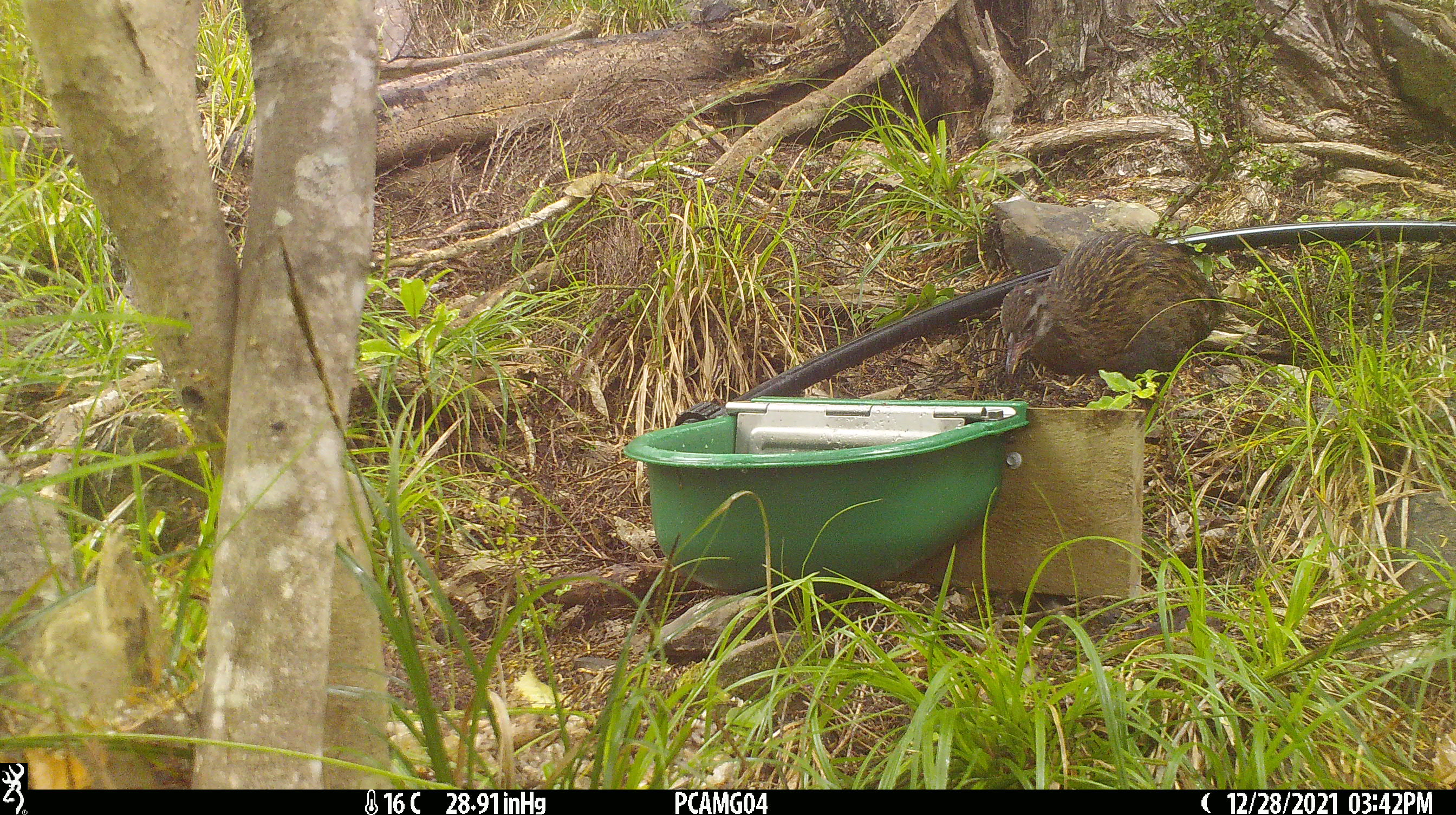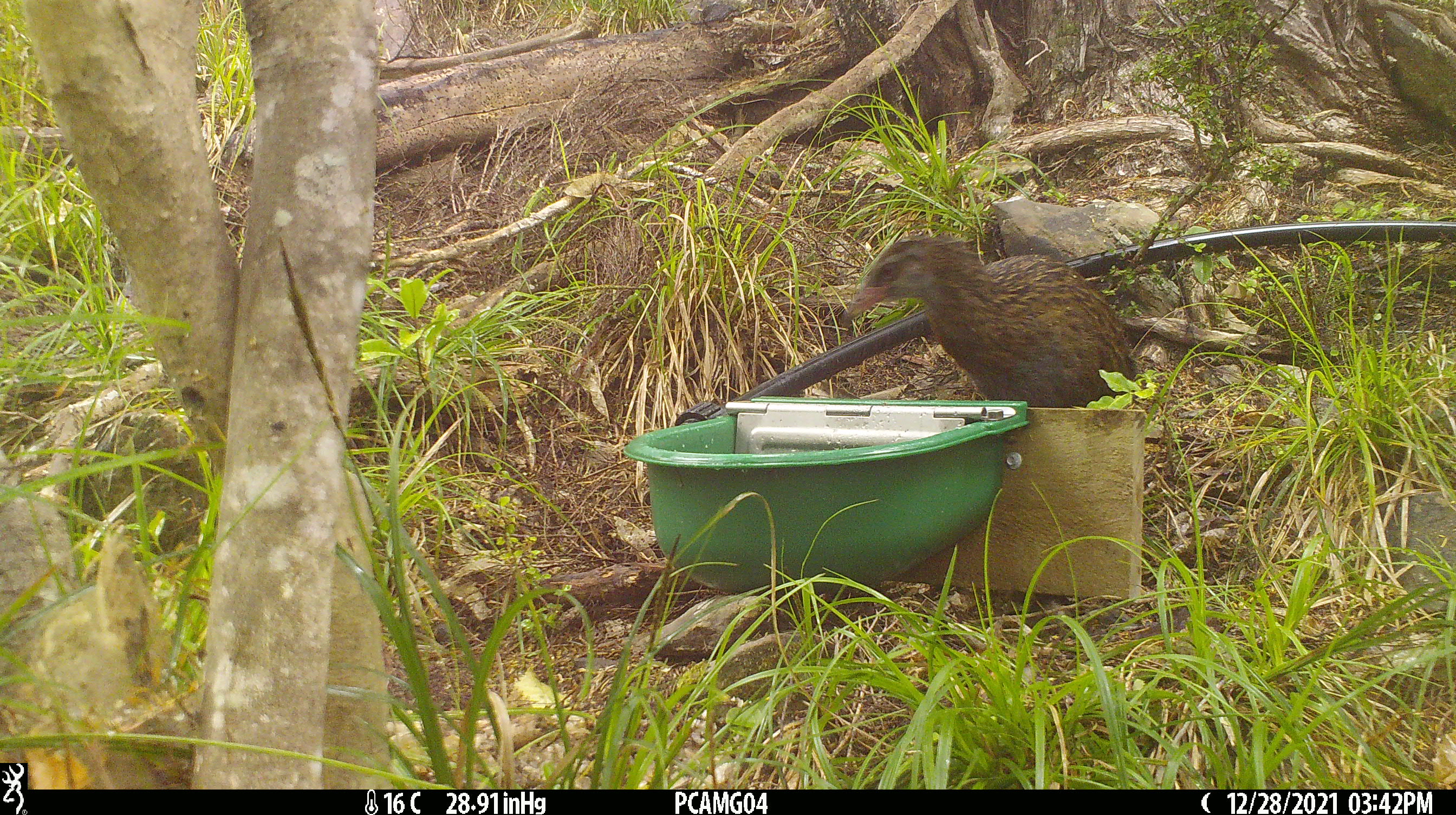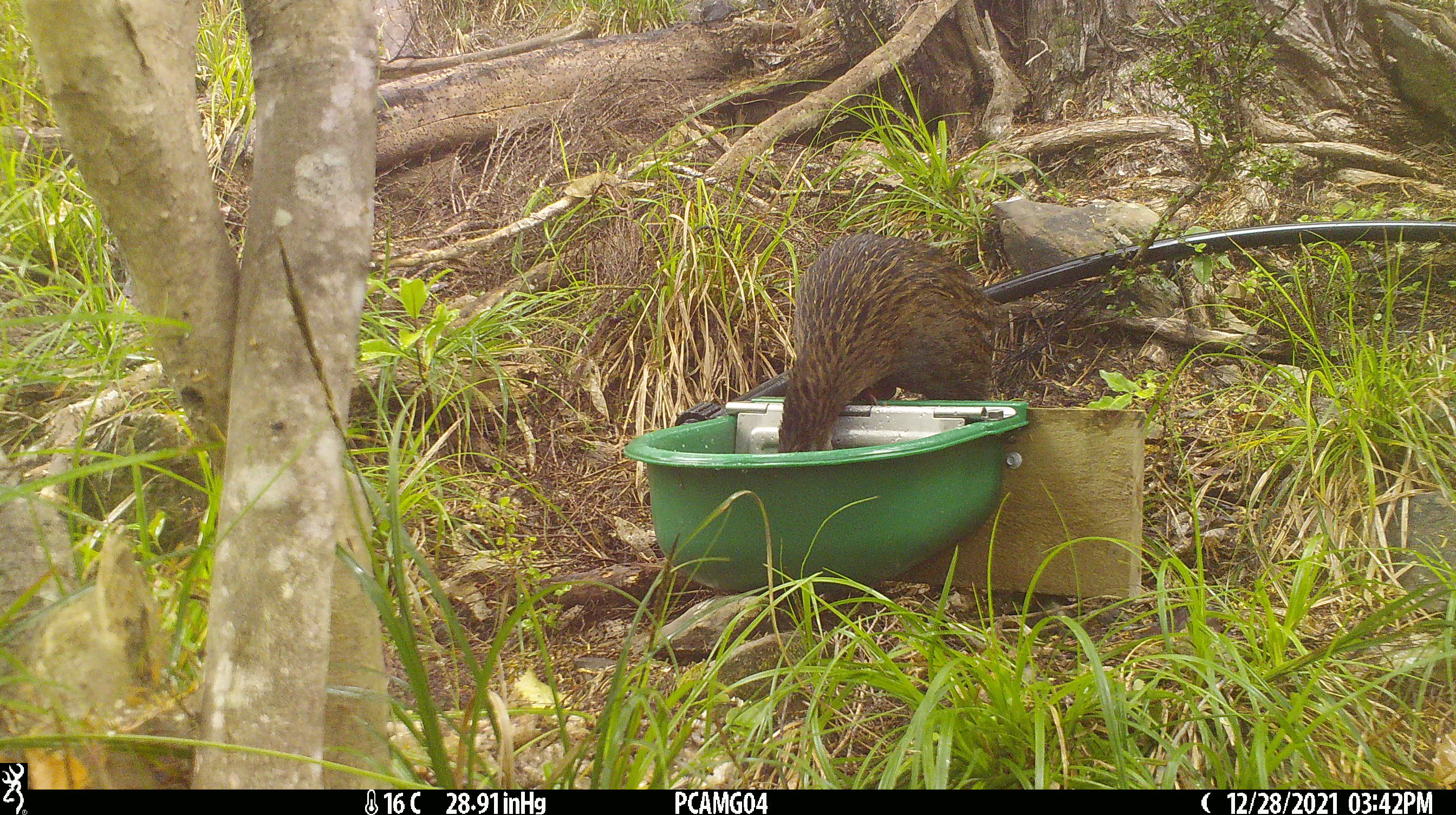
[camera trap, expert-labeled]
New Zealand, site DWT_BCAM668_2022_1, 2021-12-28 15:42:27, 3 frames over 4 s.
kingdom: Animalia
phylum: Chordata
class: Aves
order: Gruiformes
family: Rallidae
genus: Gallirallus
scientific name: Gallirallus australis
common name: weka